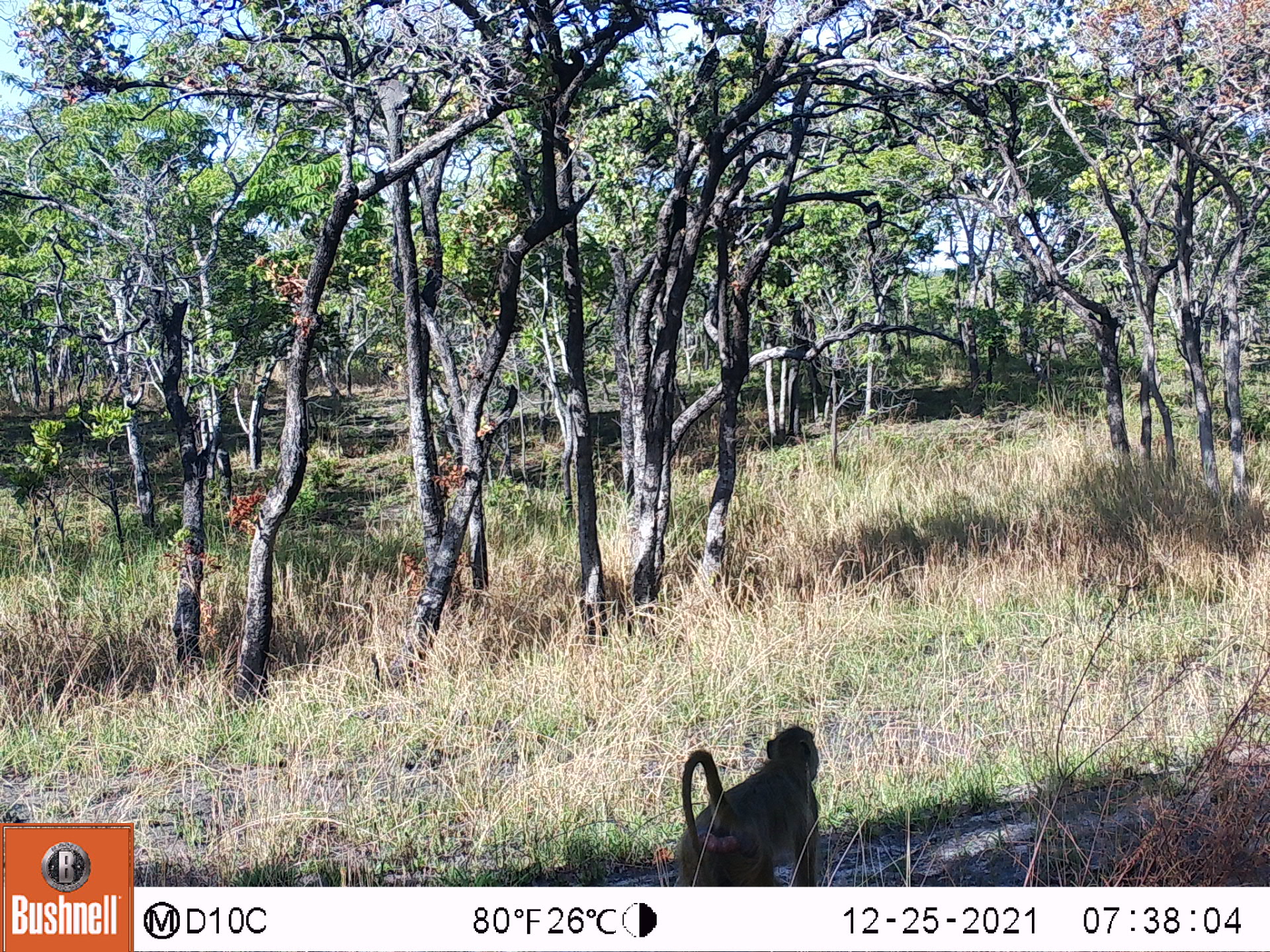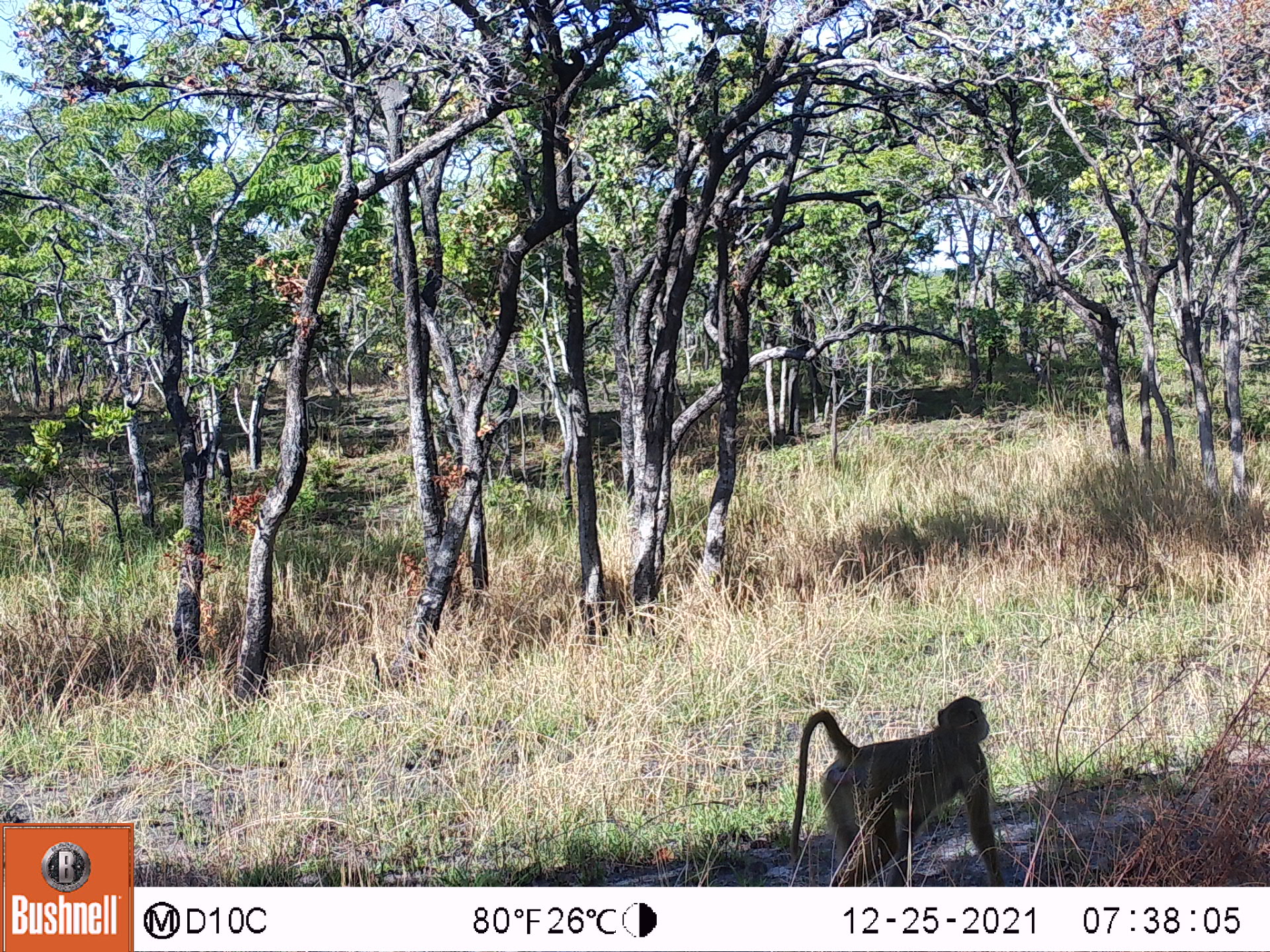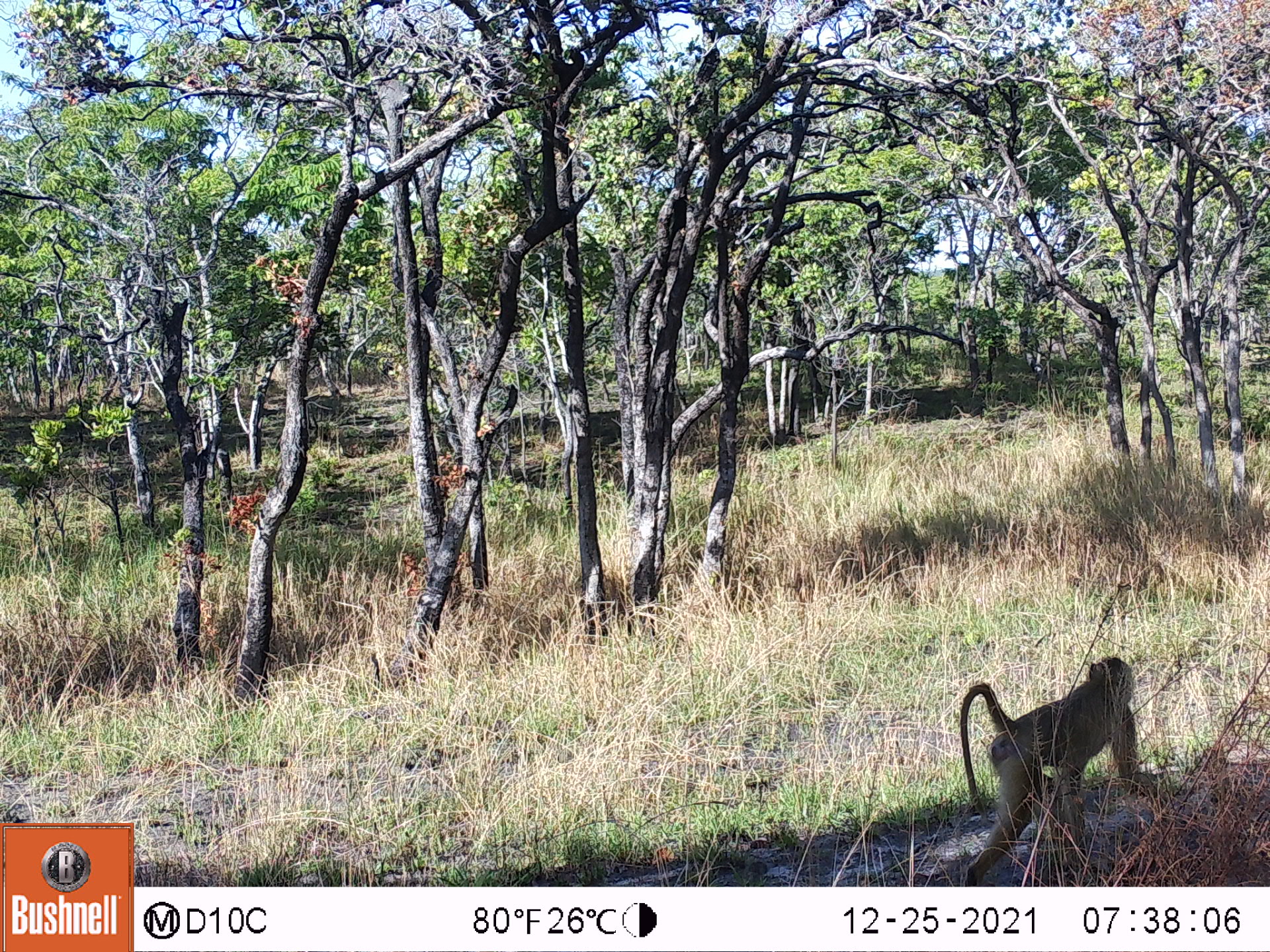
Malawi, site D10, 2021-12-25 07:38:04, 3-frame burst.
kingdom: Animalia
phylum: Chordata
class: Mammalia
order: Primates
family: Cercopithecidae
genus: Papio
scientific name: Papio cynocephalus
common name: yellow baboon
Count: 1.